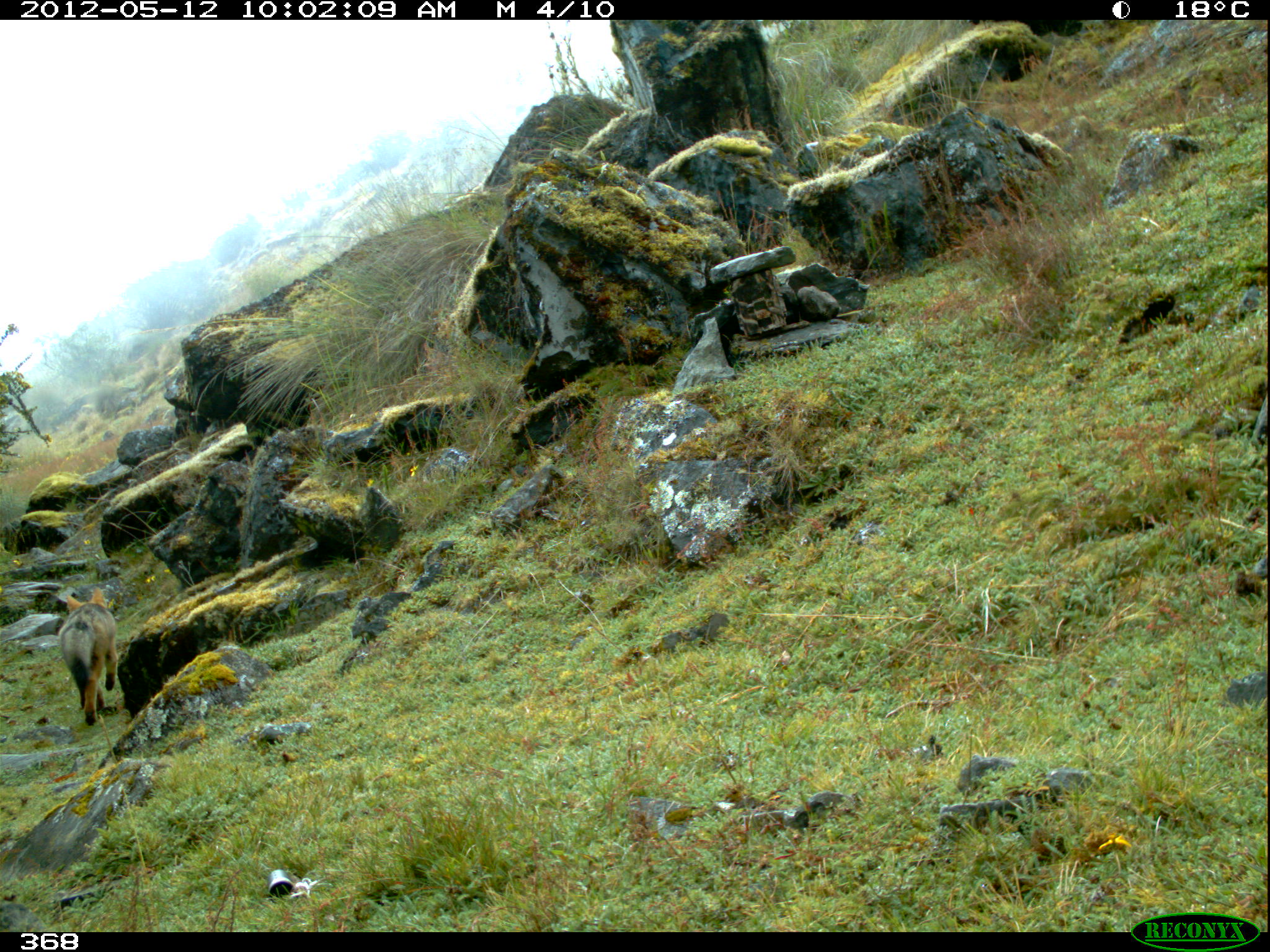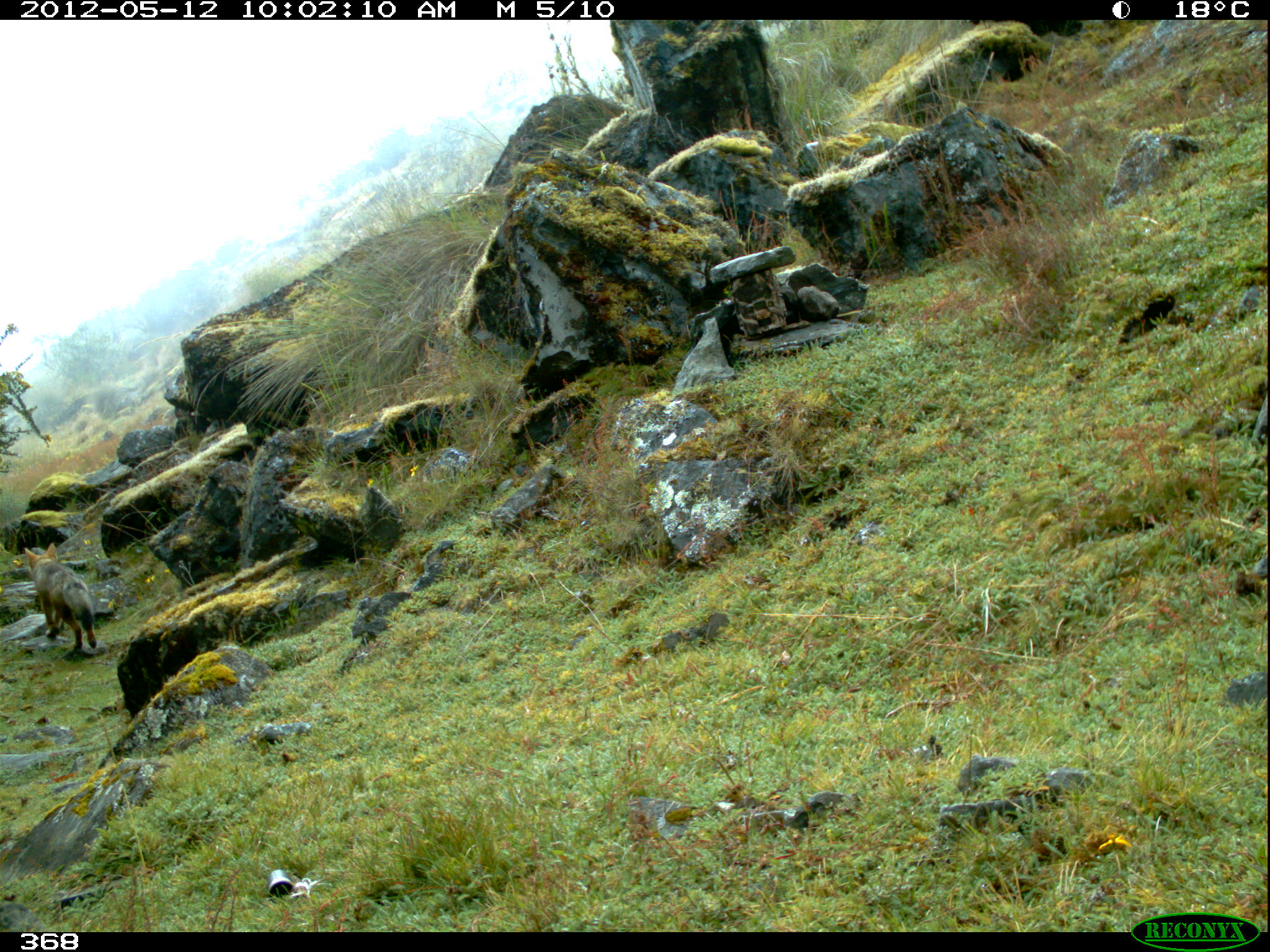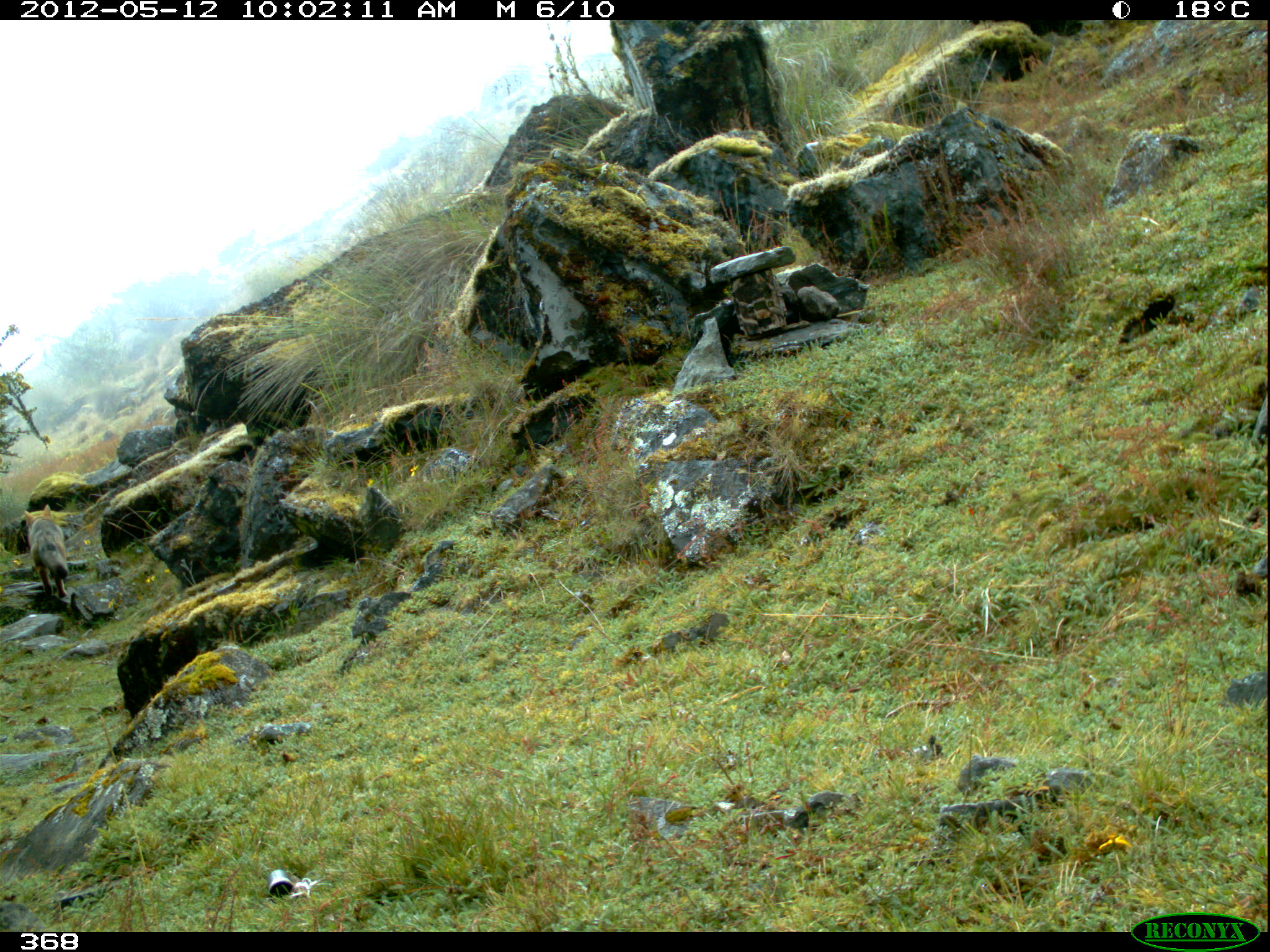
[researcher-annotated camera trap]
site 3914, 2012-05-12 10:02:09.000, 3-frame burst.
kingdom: Animalia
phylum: Chordata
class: Mammalia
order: Carnivora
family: Canidae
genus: Lycalopex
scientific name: Lycalopex culpaeus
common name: culpeo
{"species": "Lycalopex culpaeus (culpeo)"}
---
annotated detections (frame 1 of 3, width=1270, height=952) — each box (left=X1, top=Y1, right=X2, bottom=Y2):
lycalopex culpaeus: (left=59, top=587, right=118, bottom=726)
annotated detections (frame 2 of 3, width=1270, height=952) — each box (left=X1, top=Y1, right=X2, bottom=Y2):
lycalopex culpaeus: (left=24, top=543, right=97, bottom=648)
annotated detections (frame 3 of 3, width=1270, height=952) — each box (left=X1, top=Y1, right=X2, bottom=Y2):
lycalopex culpaeus: (left=24, top=504, right=69, bottom=598)